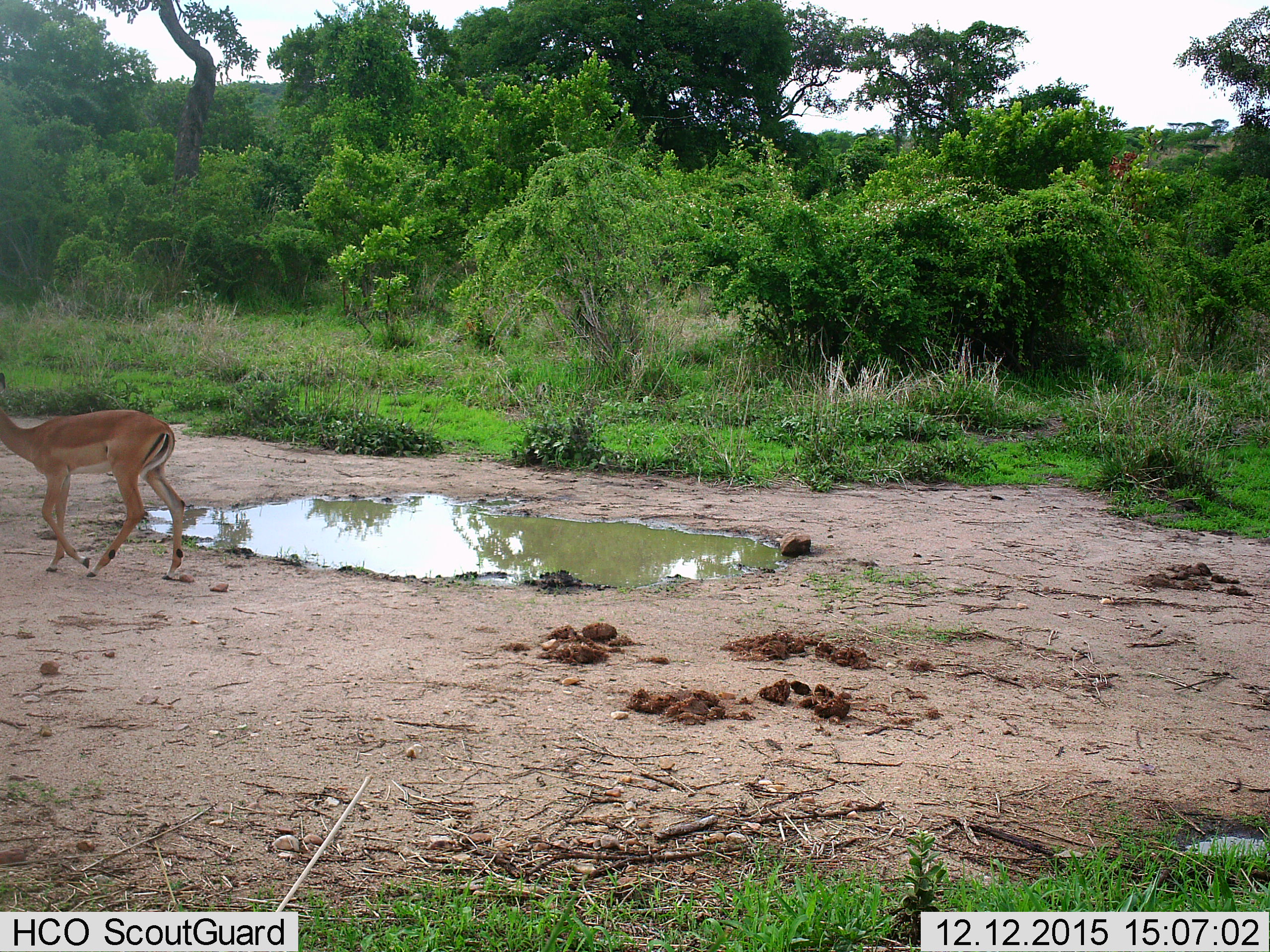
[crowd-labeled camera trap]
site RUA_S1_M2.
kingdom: Animalia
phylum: Chordata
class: Mammalia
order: Artiodactyla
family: Bovidae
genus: Aepyceros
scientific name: Aepyceros melampus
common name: impala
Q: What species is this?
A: Impala (Aepyceros melampus).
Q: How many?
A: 1.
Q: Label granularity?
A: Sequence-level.